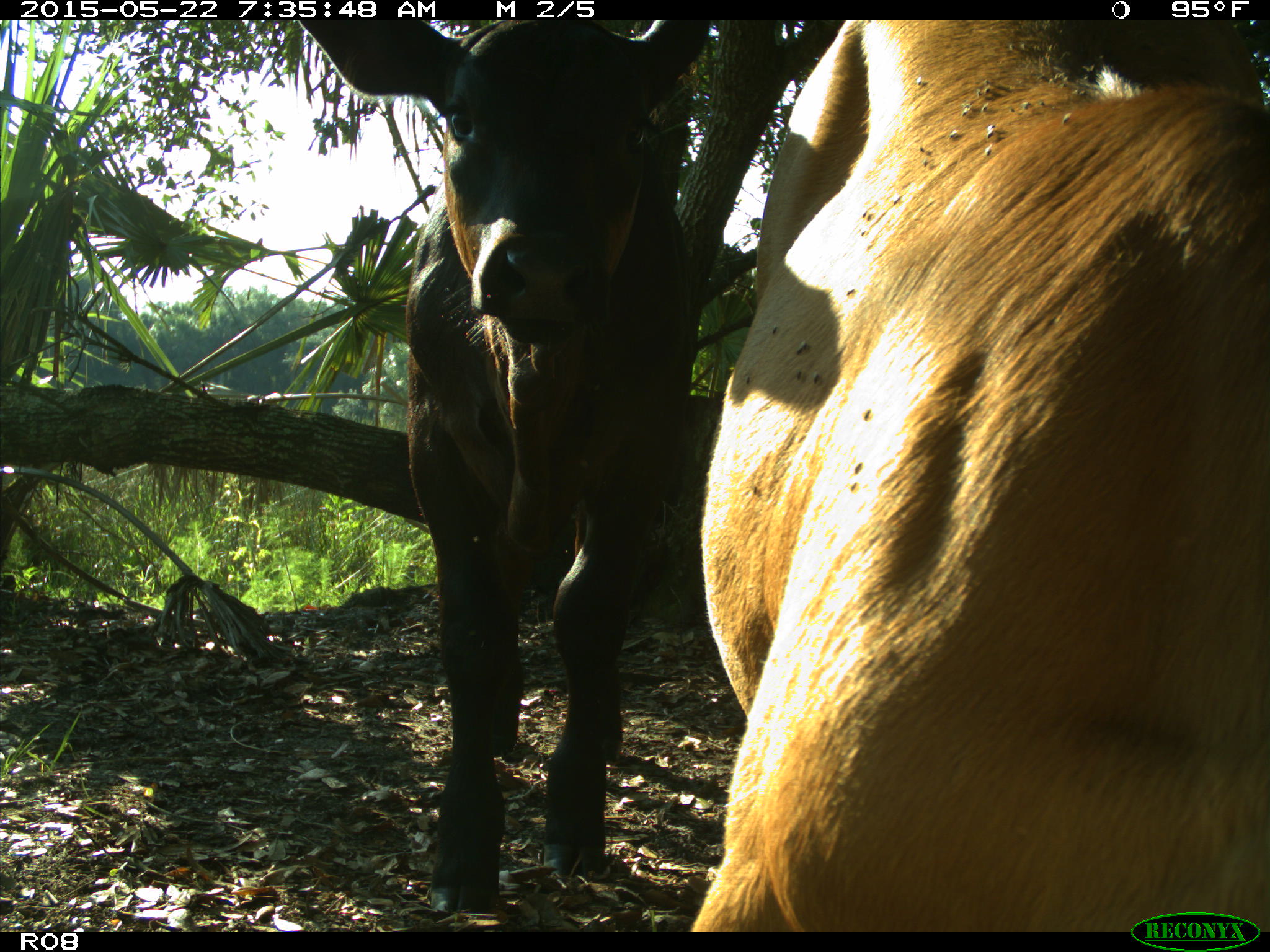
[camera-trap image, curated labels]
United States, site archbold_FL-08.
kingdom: Animalia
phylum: Chordata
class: Mammalia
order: Artiodactyla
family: Bovidae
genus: Bos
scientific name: Bos taurus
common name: domestic cow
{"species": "Bos taurus (domestic cow)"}